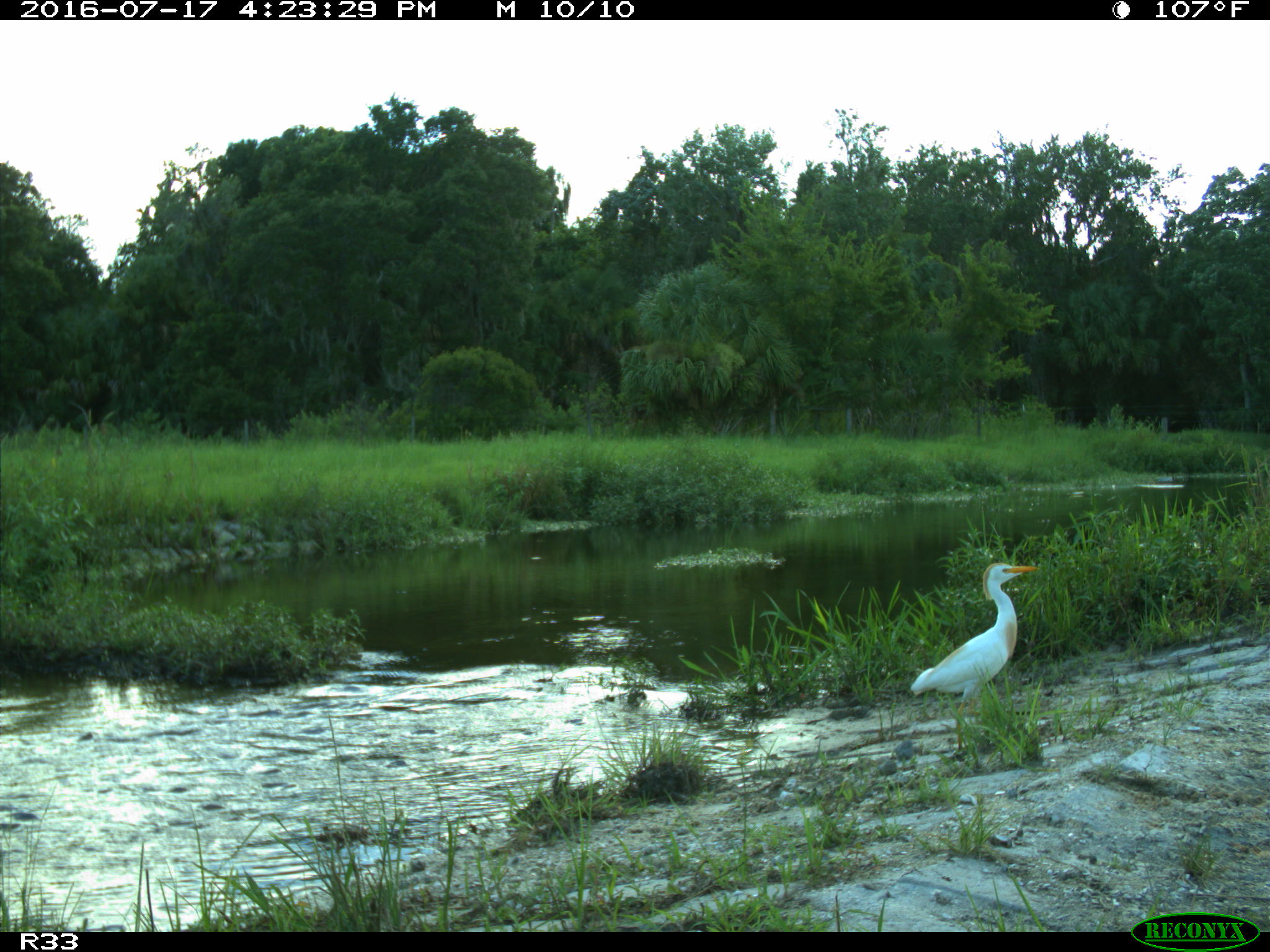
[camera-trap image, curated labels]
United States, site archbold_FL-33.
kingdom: Animalia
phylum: Chordata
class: Mammalia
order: Artiodactyla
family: Bovidae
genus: Bos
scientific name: Bos taurus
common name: domestic cow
Bos taurus (domestic cow).